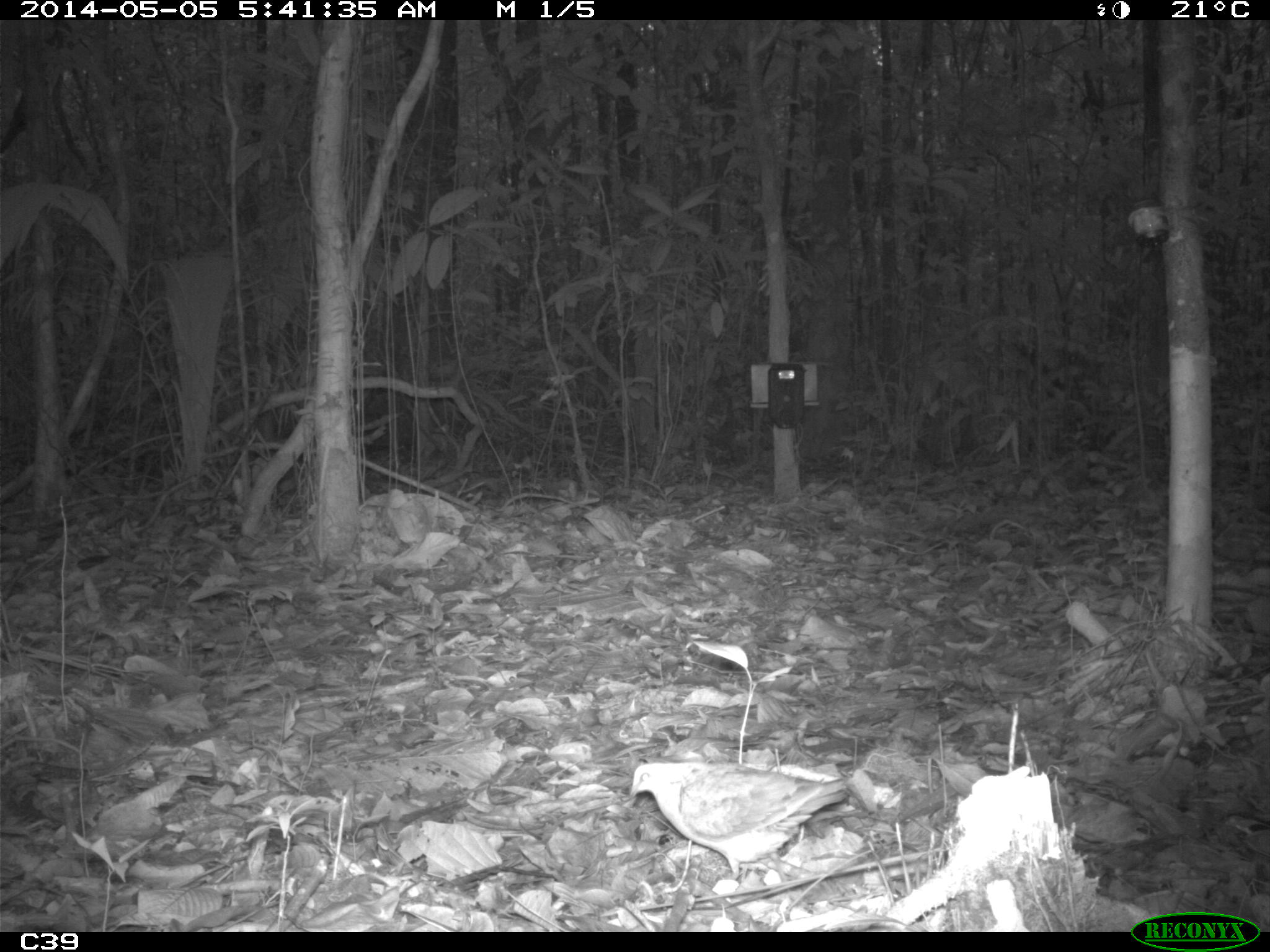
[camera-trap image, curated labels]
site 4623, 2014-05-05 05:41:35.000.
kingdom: Animalia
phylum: Chordata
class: Aves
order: Columbiformes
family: Columbidae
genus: Leptotila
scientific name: Leptotila rufaxilla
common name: gray-fronted dove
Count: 1.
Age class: adult.